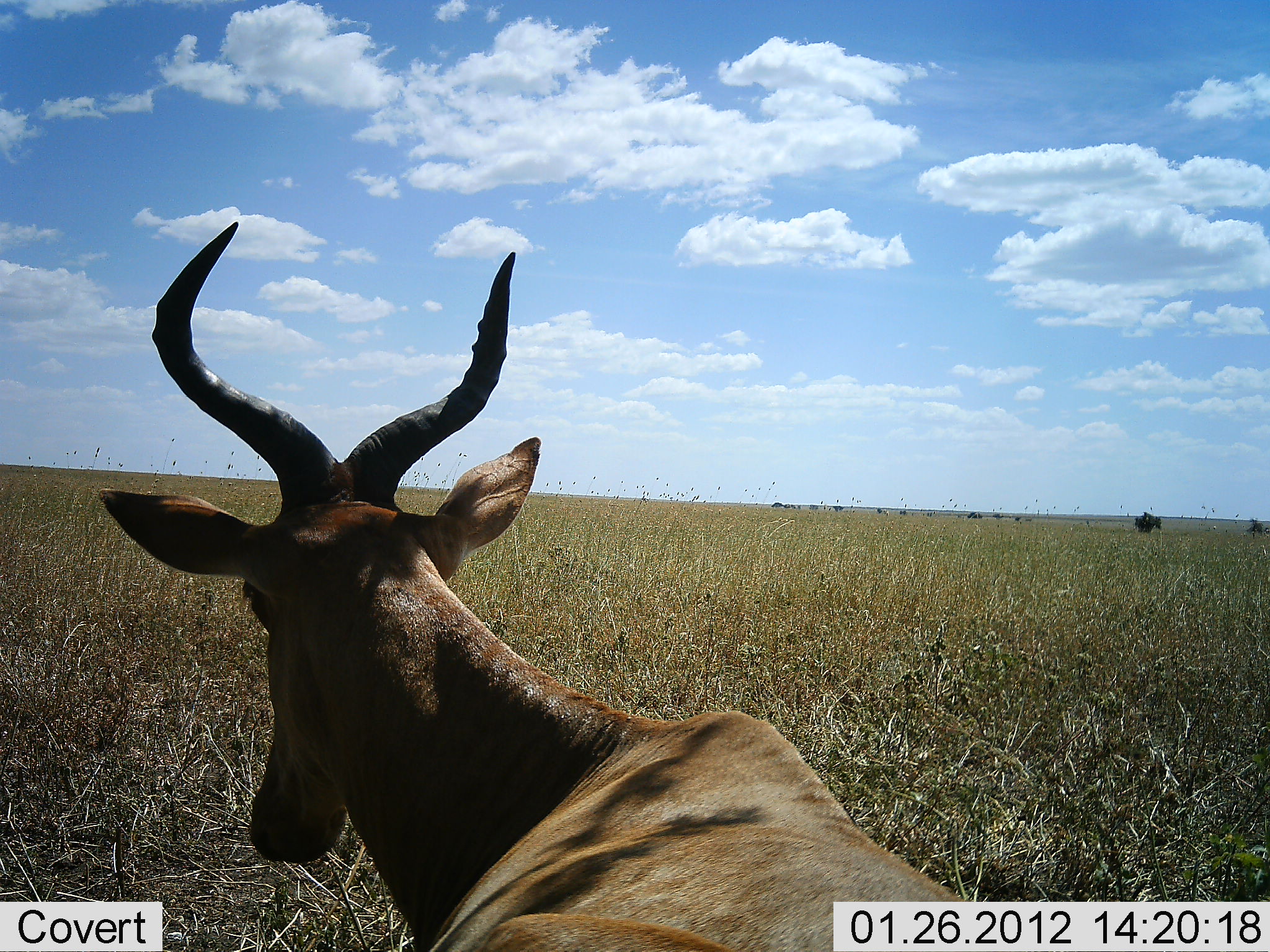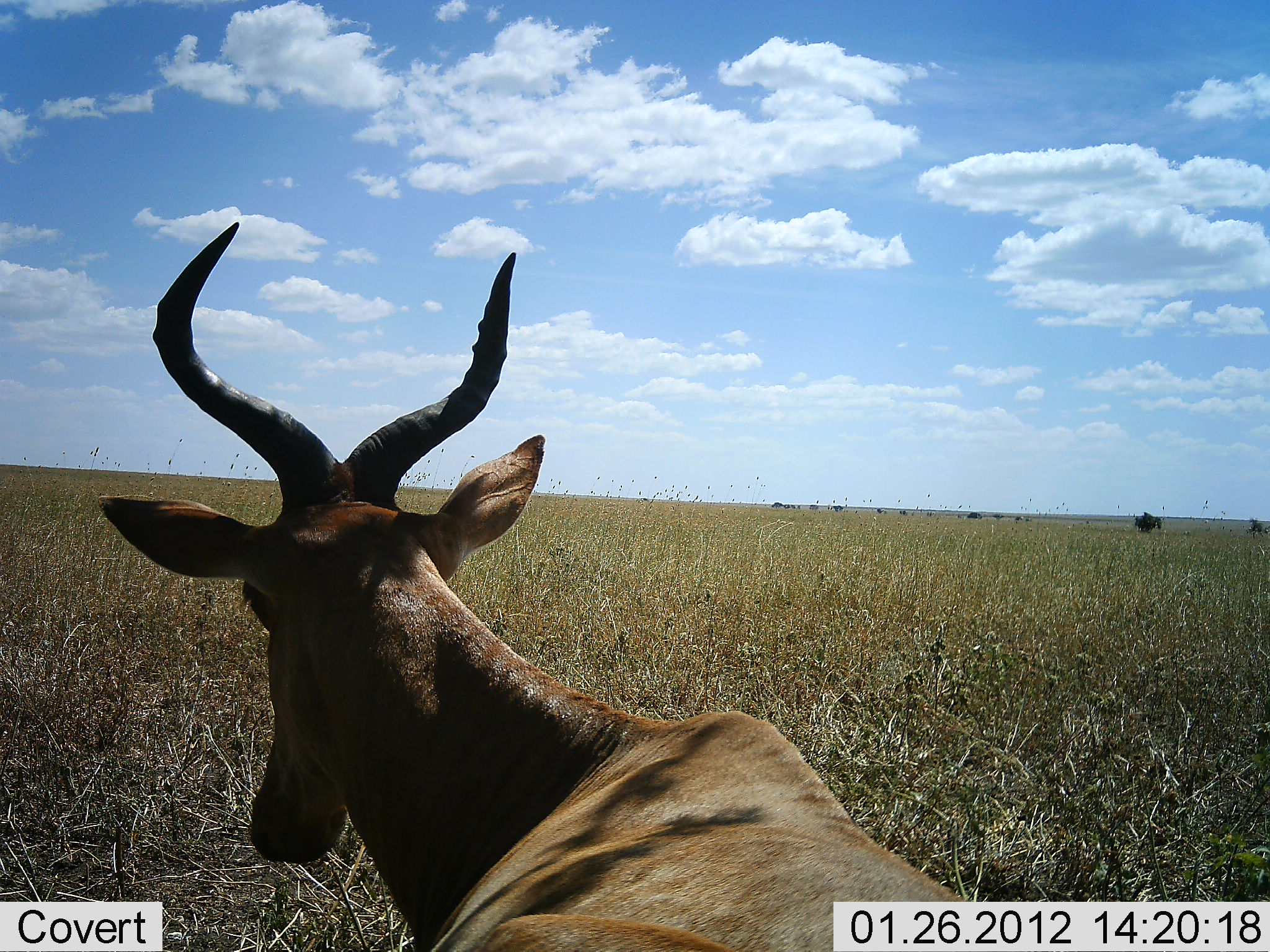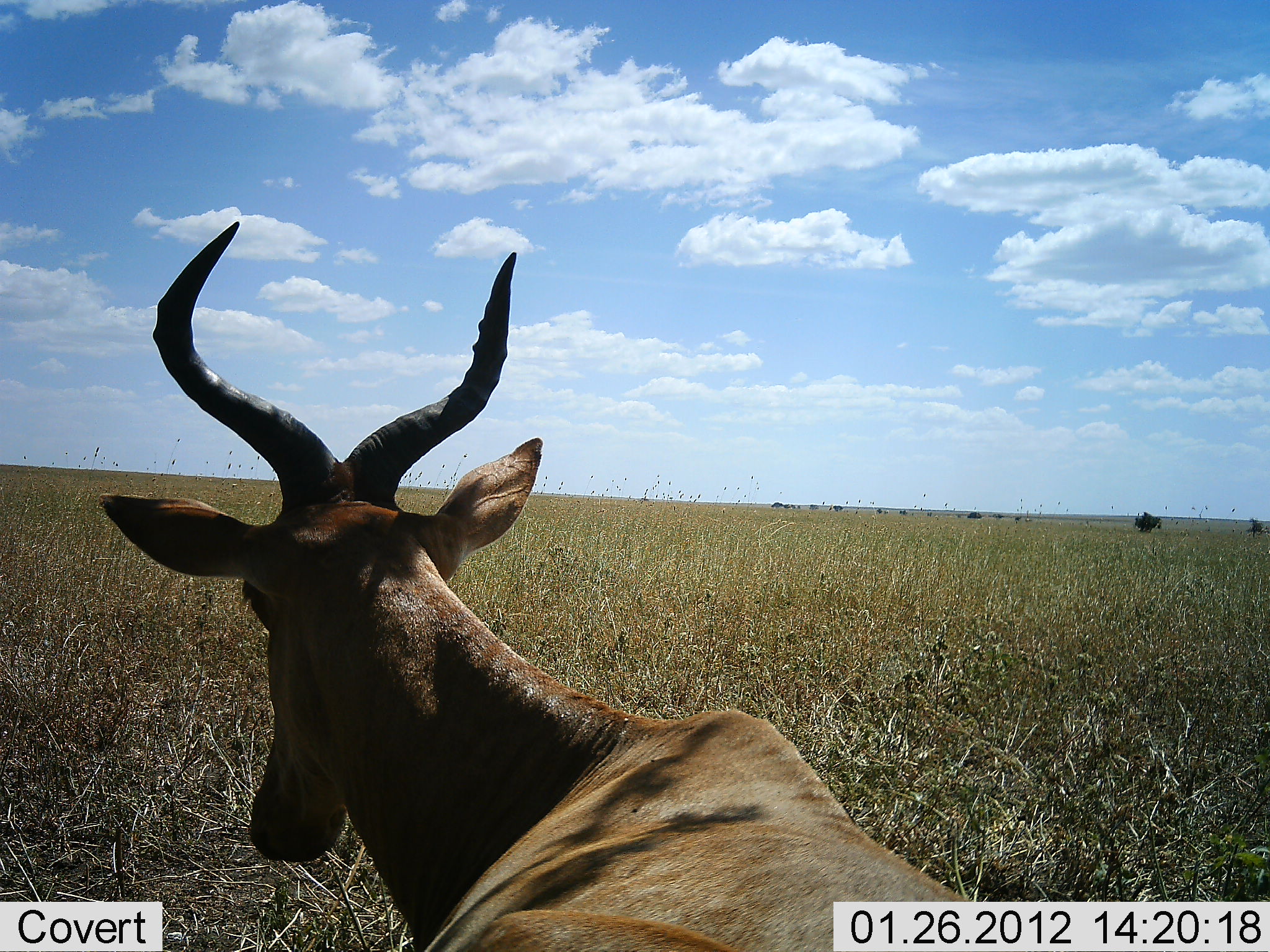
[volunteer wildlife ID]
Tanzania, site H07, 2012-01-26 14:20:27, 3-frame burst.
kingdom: Animalia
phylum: Chordata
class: Mammalia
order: Artiodactyla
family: Bovidae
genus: Alcelaphus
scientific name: Alcelaphus buselaphus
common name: hartebeest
Hartebeest (Alcelaphus buselaphus), count 1. Behavior (volunteer vote fractions): standing 50%, resting 50%, moving 0%, interacting 0%. Young present (vote fraction): 0%. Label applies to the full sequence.